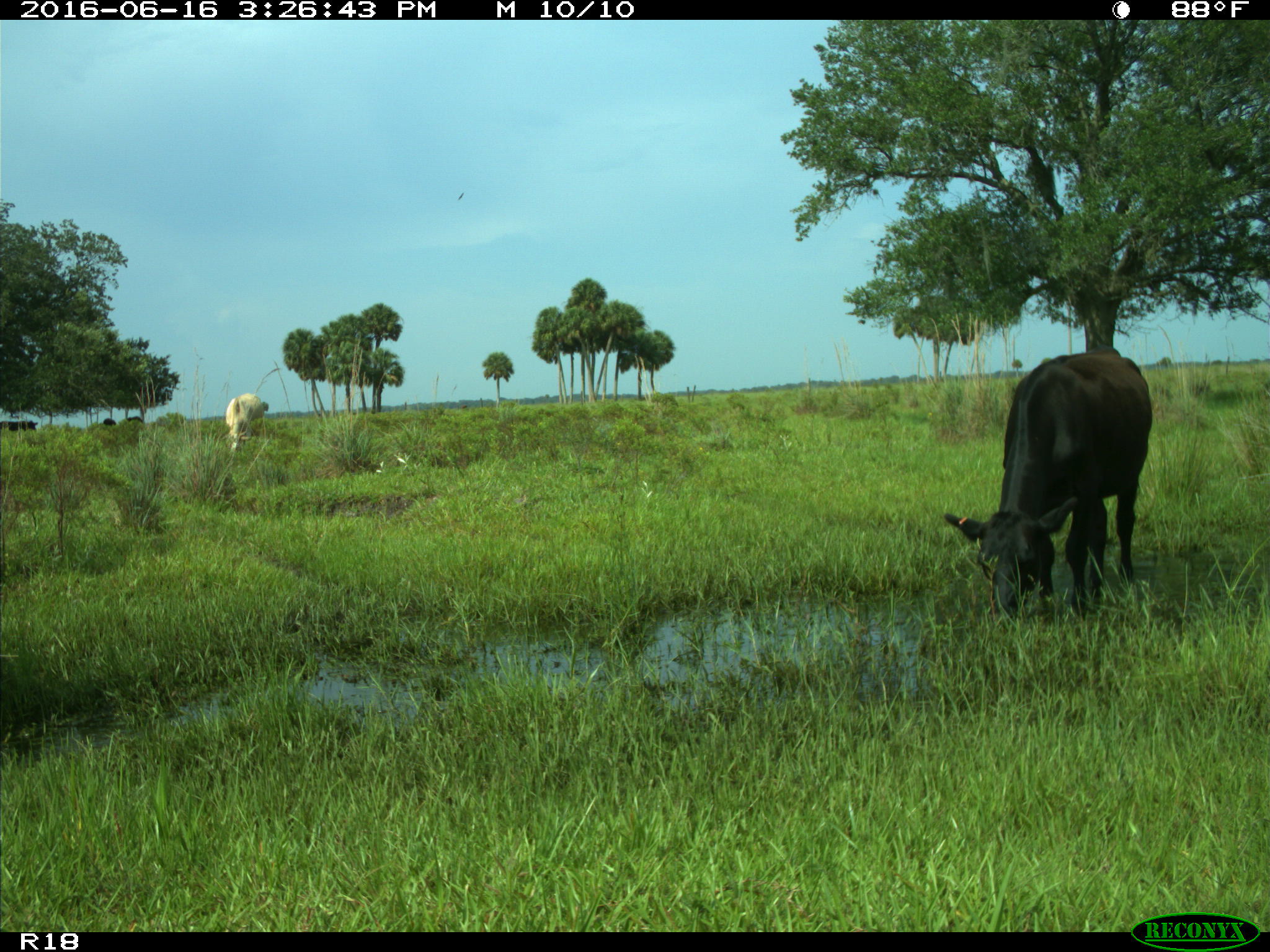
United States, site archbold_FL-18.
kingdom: Animalia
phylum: Chordata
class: Mammalia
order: Artiodactyla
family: Bovidae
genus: Bos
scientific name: Bos taurus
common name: domestic cow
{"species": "Bos taurus (domestic cow)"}